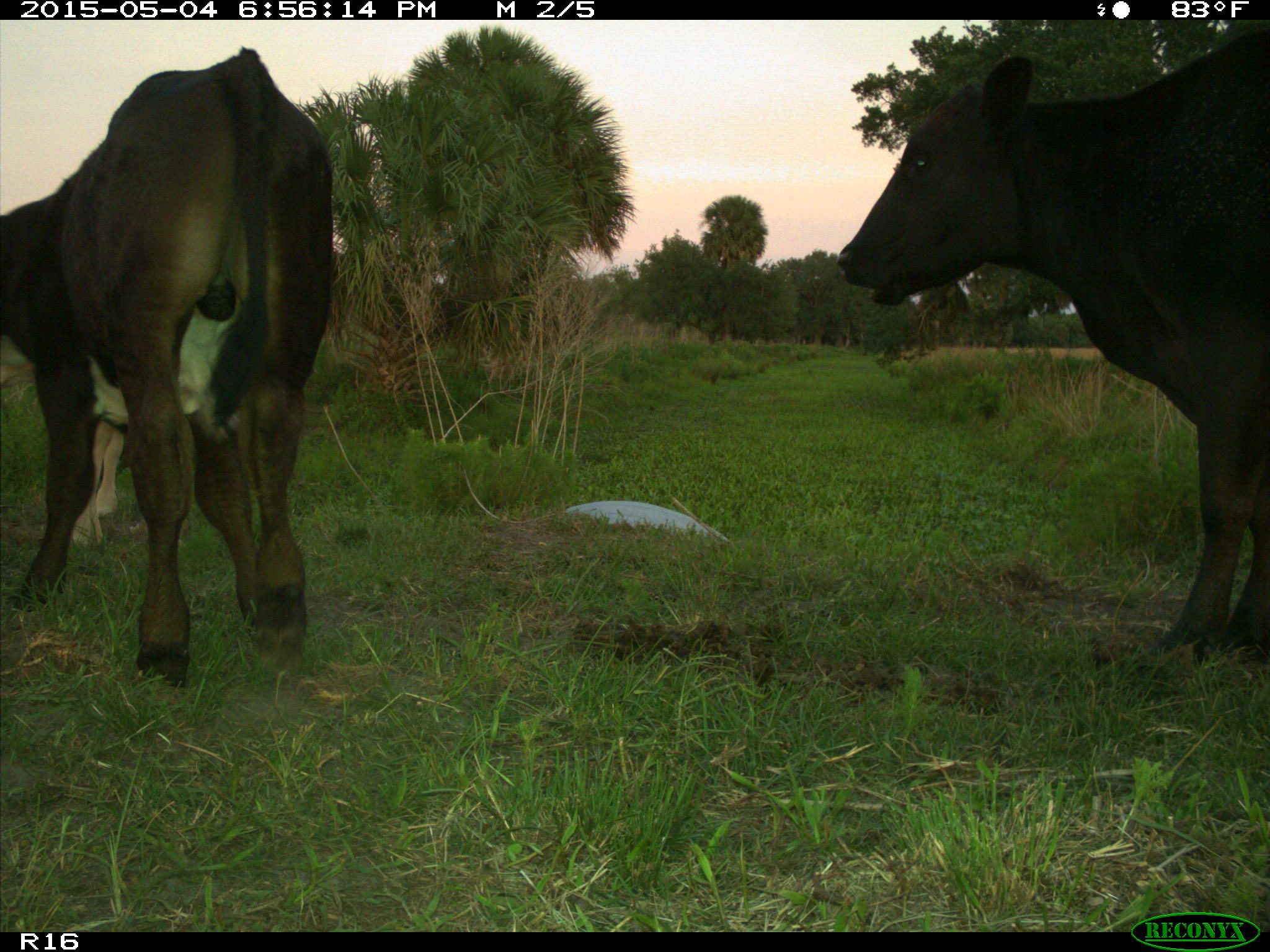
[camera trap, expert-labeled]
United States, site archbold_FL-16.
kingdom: Animalia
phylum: Chordata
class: Mammalia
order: Artiodactyla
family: Bovidae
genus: Bos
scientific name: Bos taurus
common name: domestic cow